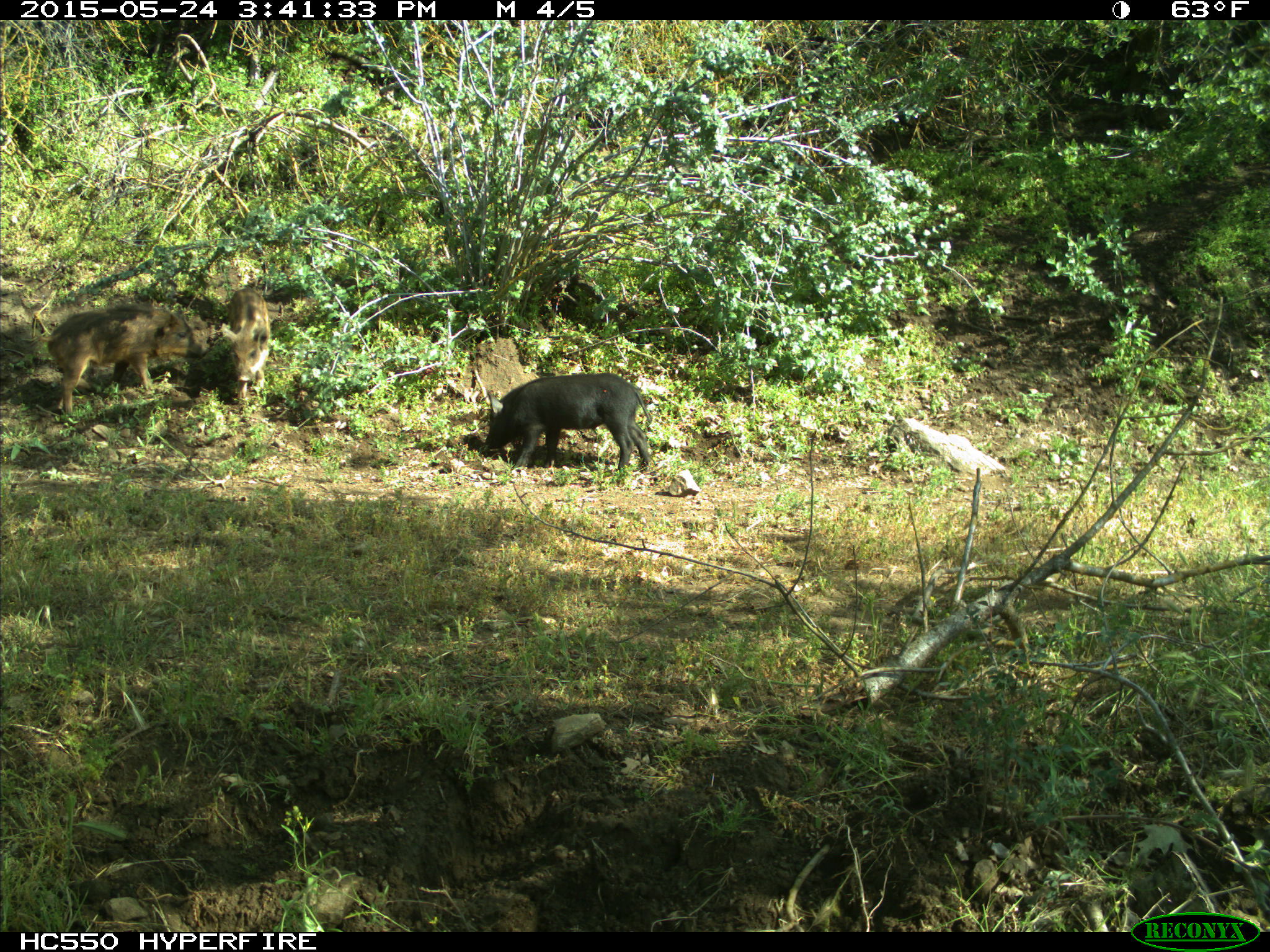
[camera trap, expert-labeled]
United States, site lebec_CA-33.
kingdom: Animalia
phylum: Chordata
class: Mammalia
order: Artiodactyla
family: Suidae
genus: Sus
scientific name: Sus scrofa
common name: wild boar